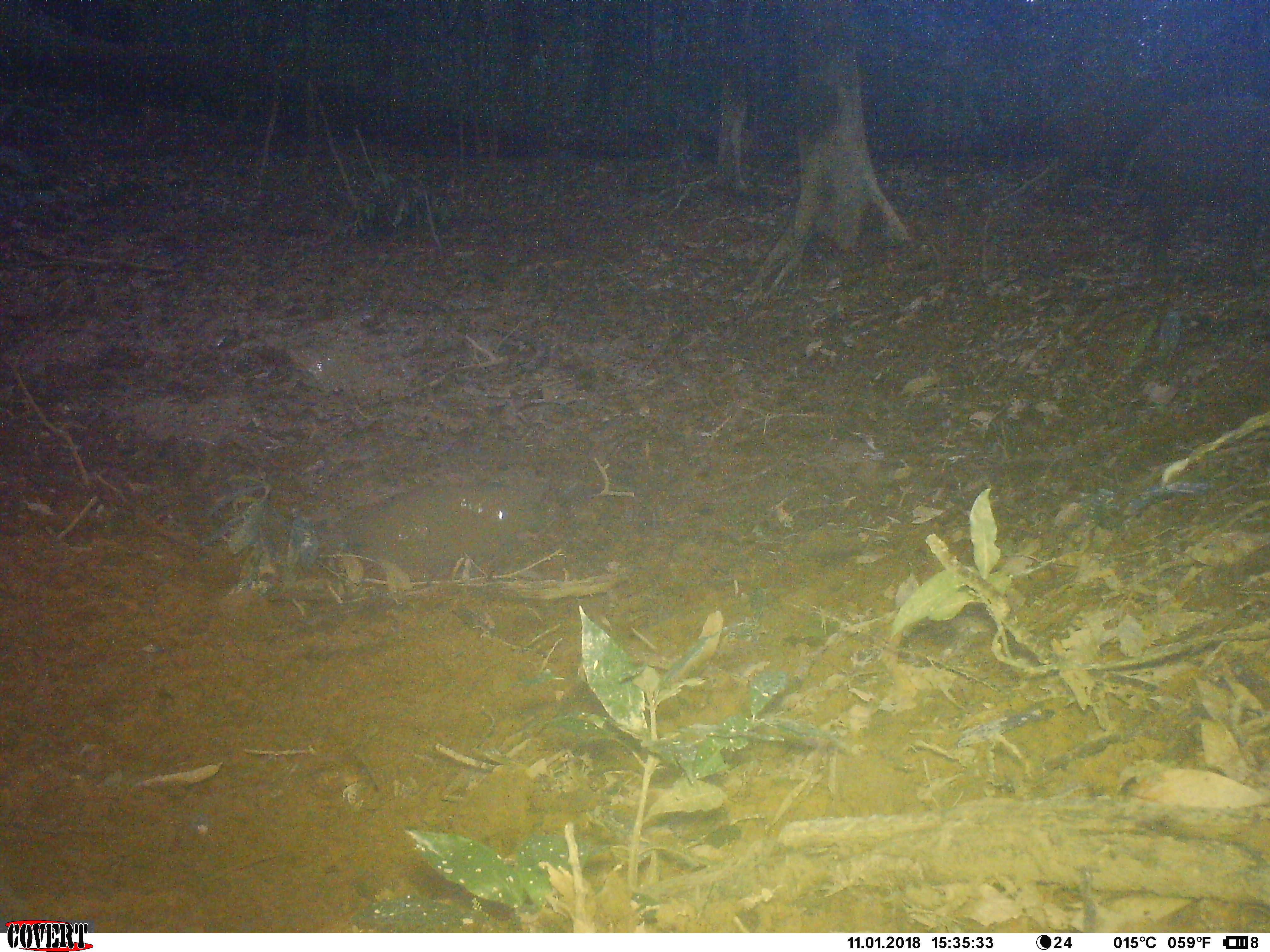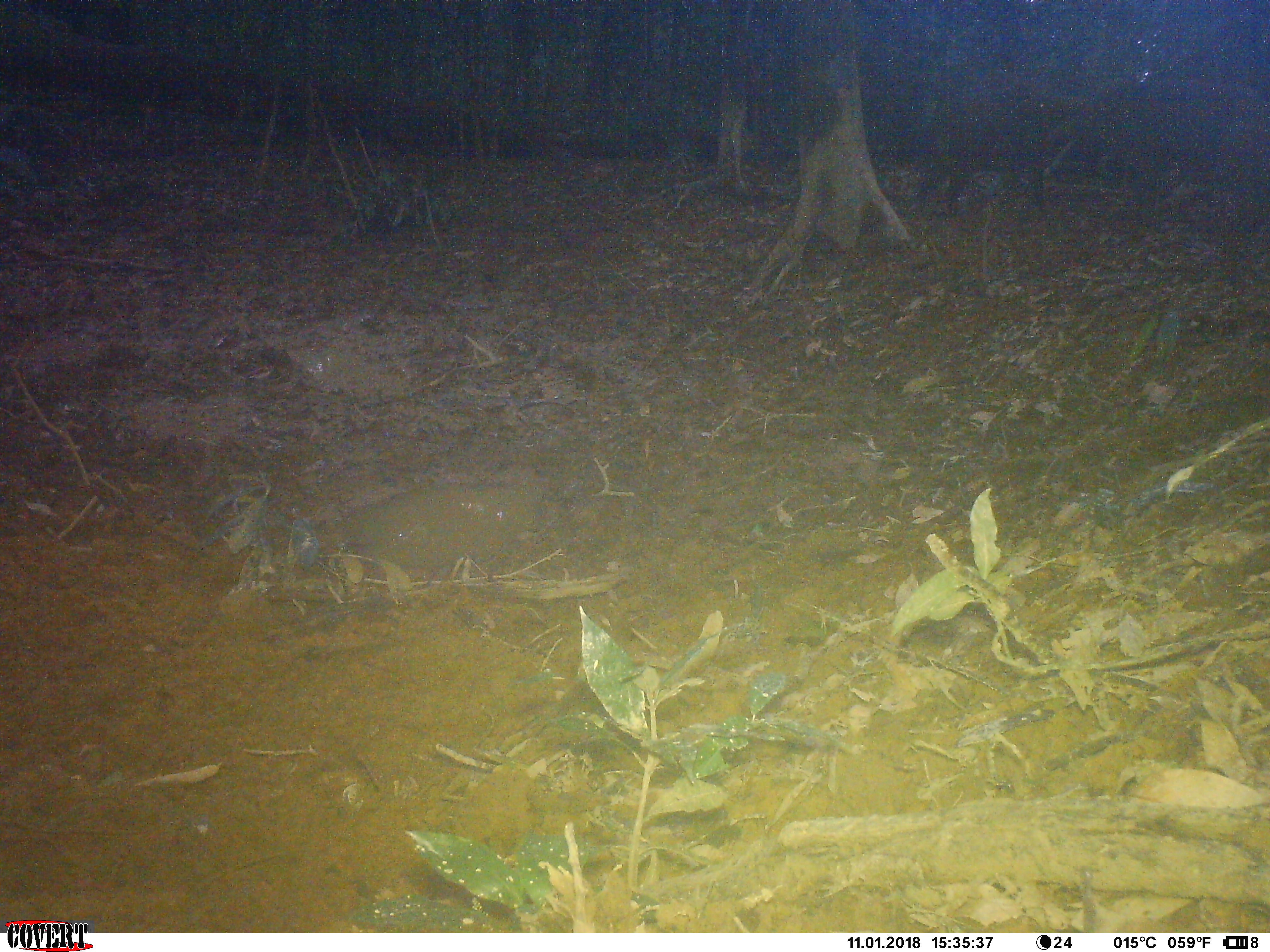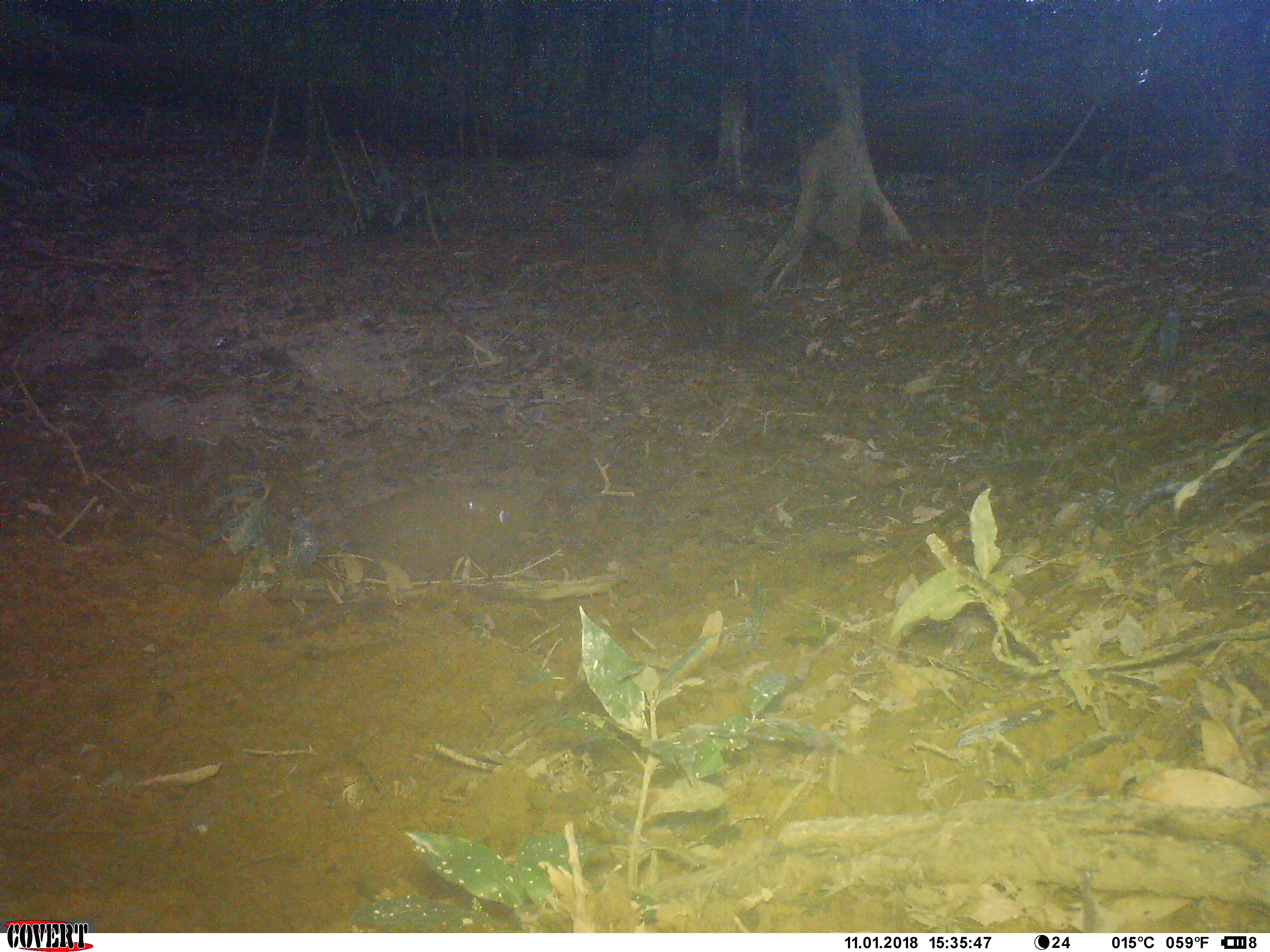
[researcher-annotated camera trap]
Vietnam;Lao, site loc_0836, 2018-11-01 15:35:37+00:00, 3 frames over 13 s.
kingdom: Animalia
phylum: Chordata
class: Mammalia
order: Artiodactyla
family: Suidae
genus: Sus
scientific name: Sus scrofa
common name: eurasian wild pig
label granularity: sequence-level